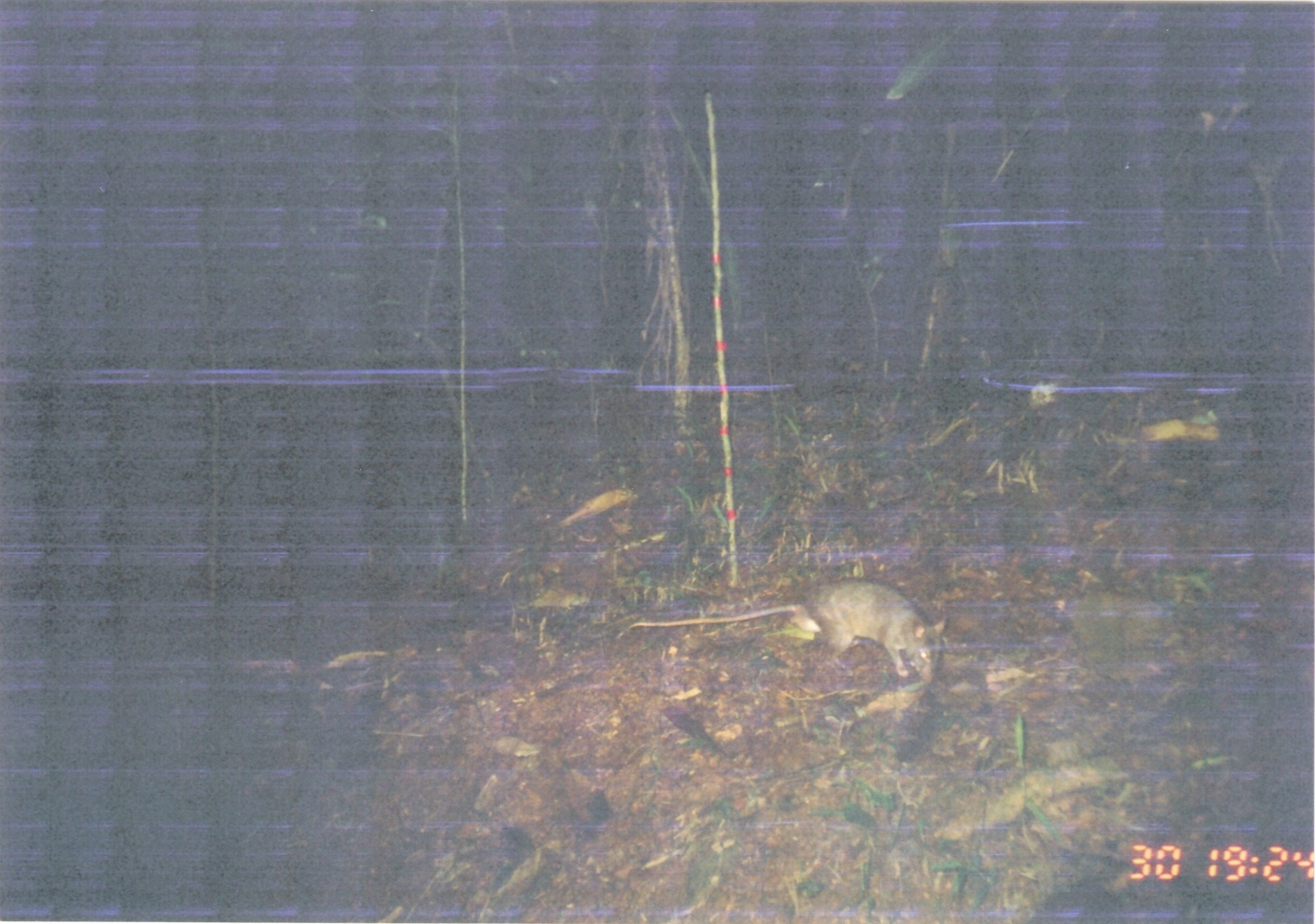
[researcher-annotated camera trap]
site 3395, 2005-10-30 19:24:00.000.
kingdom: Animalia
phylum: Chordata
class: Mammalia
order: Rodentia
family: Nesomyidae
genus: Cricetomys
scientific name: Cricetomys gambianus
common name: african giant pouched rat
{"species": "Cricetomys gambianus (african giant pouched rat)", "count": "1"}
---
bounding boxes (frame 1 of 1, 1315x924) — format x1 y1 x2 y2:
cricetomys gambianus: 614 575 947 683